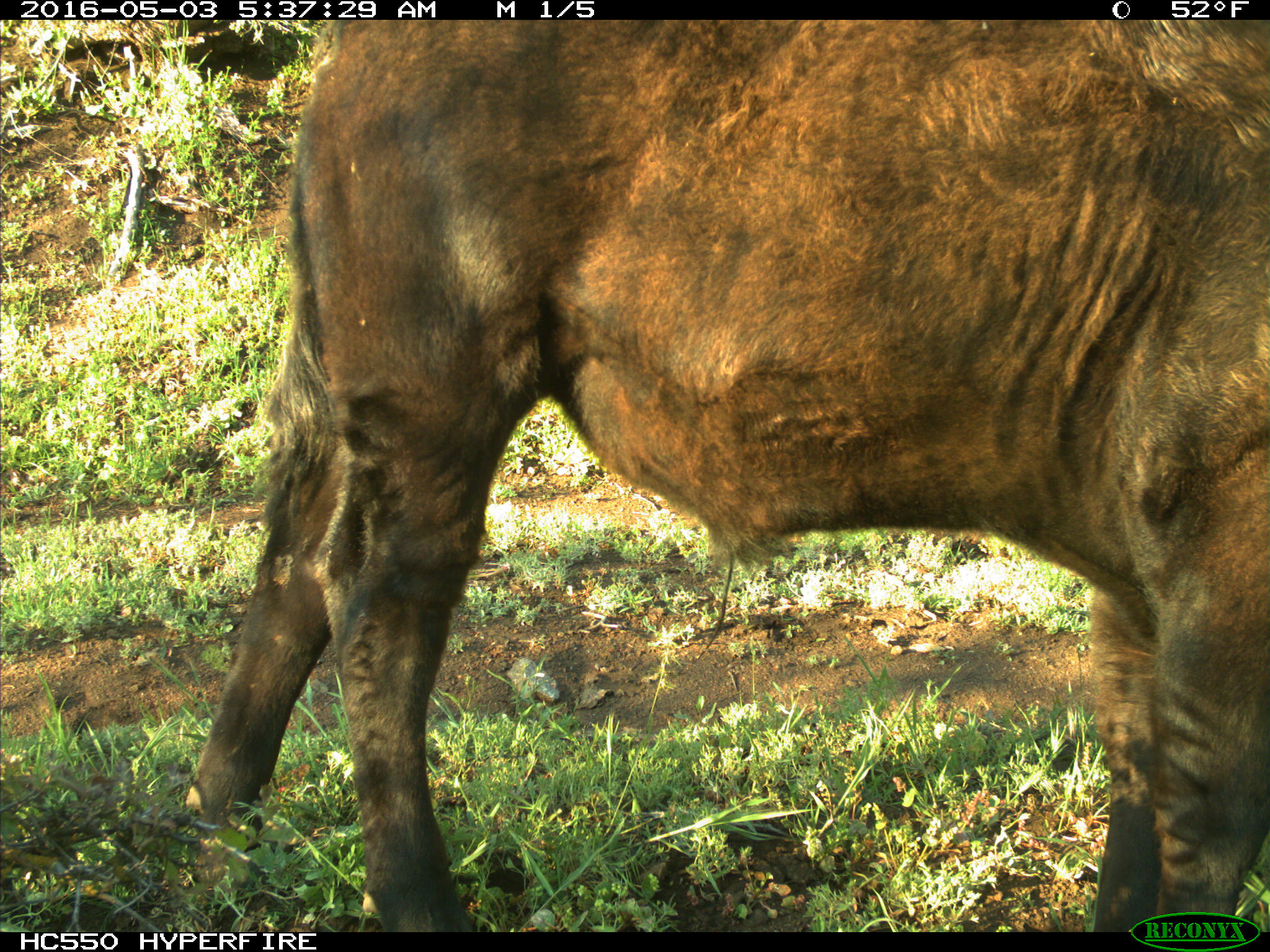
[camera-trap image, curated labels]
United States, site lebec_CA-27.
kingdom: Animalia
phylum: Chordata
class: Mammalia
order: Artiodactyla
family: Bovidae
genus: Bos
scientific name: Bos taurus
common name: domestic cow